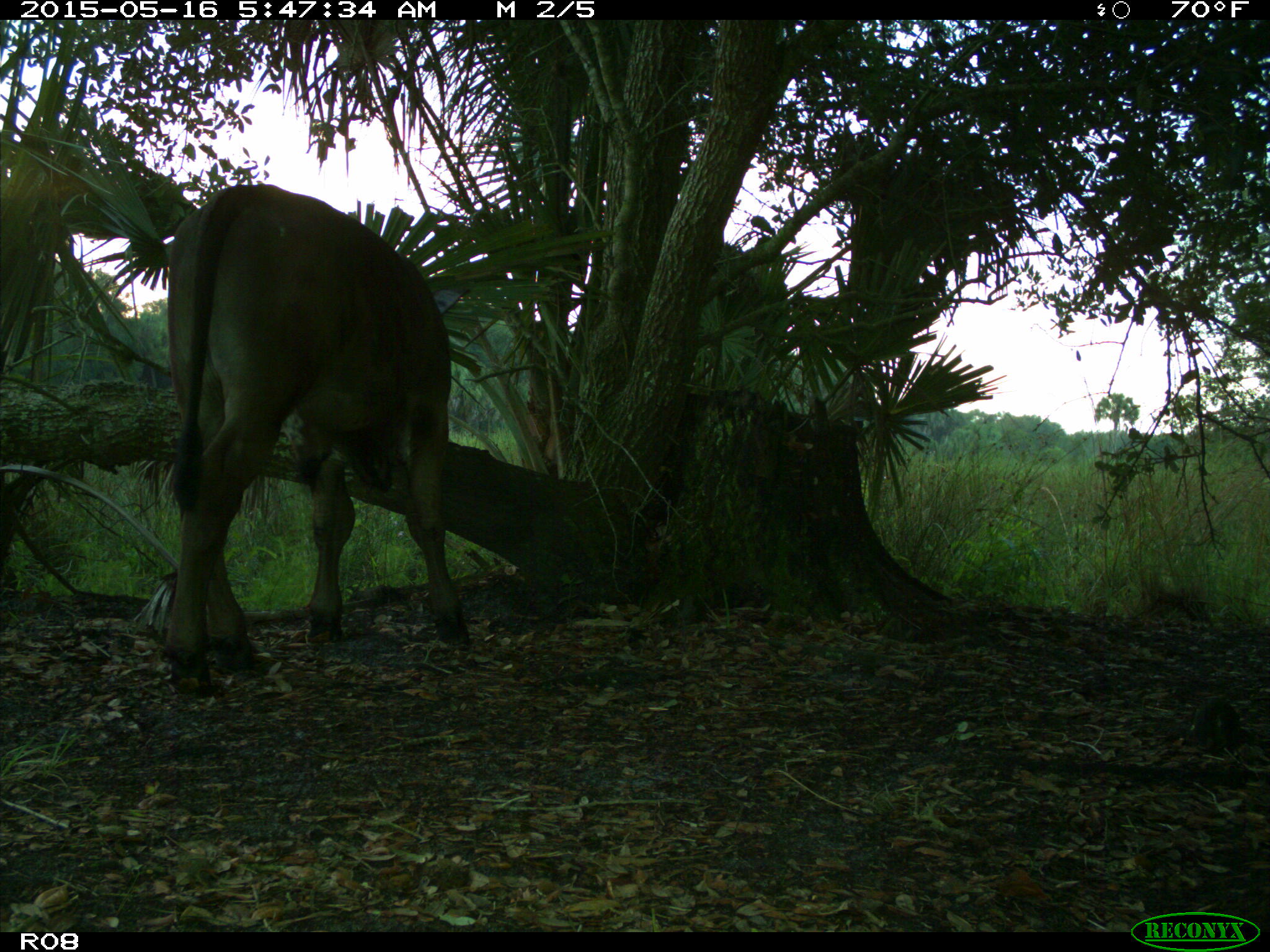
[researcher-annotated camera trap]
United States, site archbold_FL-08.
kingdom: Animalia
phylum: Chordata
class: Mammalia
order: Artiodactyla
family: Bovidae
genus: Bos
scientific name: Bos taurus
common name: domestic cow